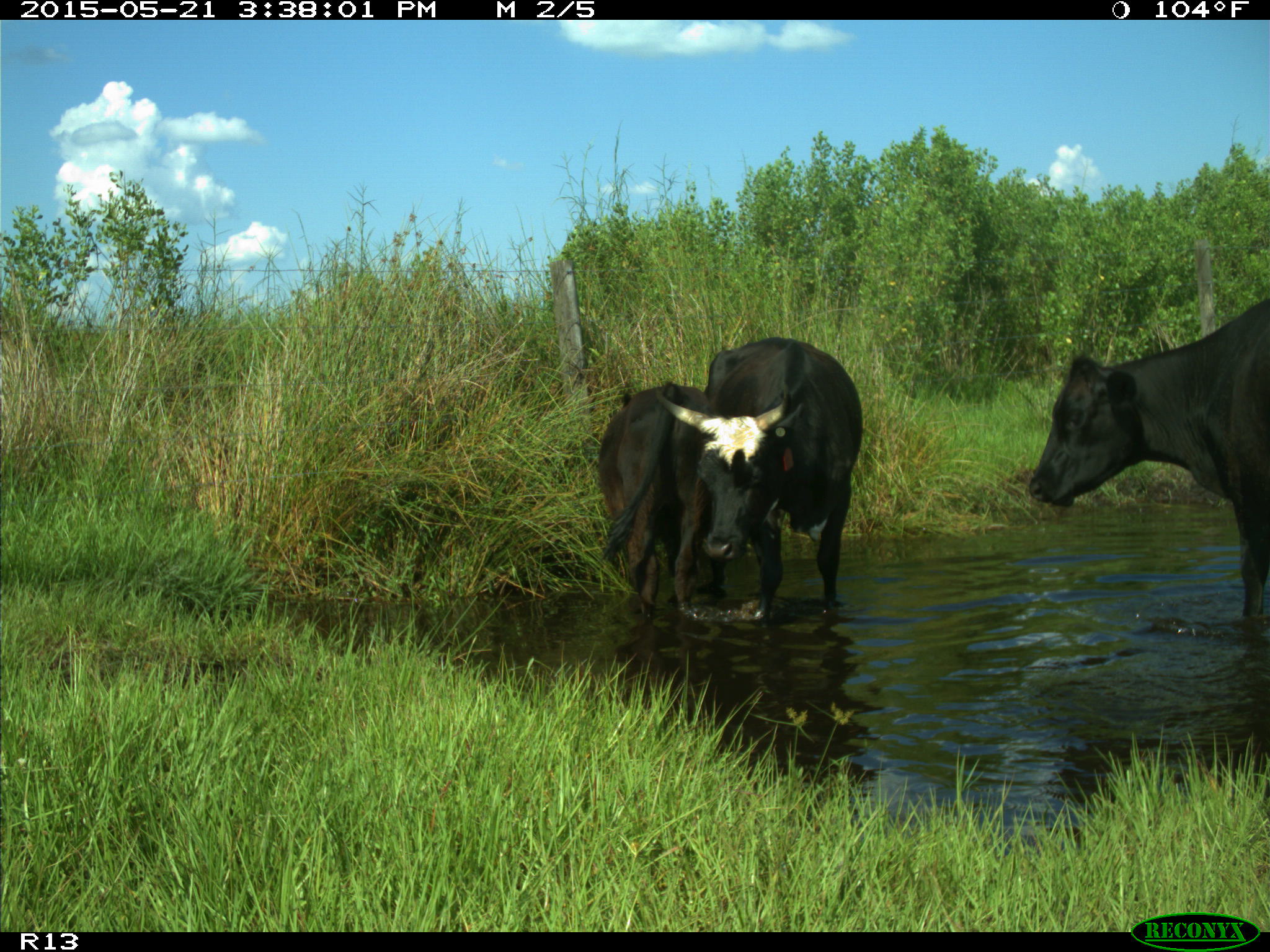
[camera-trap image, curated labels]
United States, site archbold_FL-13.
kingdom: Animalia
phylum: Chordata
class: Mammalia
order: Artiodactyla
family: Bovidae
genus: Bos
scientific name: Bos taurus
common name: domestic cow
Bos taurus (domestic cow).